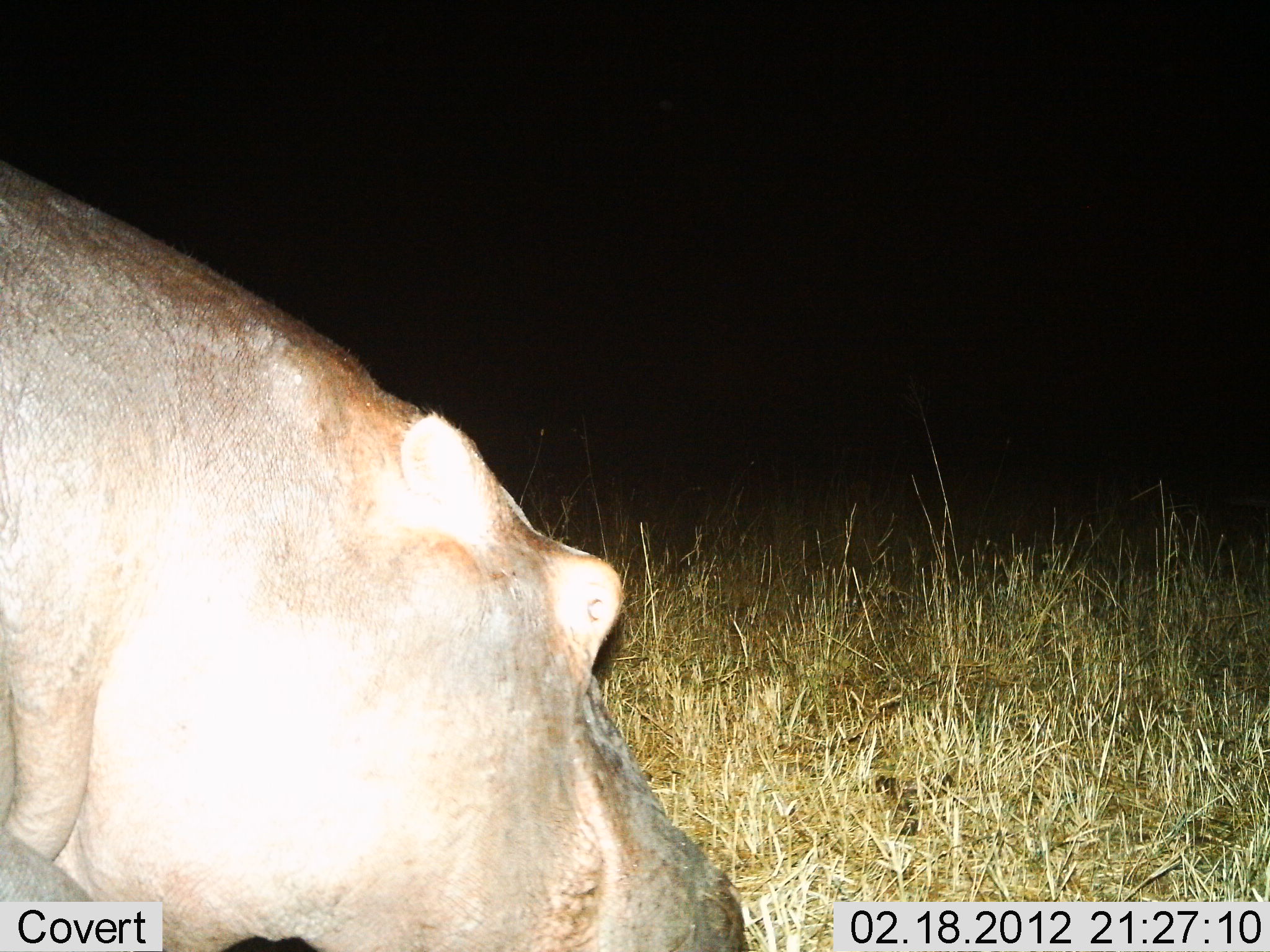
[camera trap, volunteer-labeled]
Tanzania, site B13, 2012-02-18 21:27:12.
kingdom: Animalia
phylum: Chordata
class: Mammalia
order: Artiodactyla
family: Hippopotamidae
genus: Hippopotamus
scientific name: Hippopotamus amphibius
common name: hippopotamus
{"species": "hippopotamus (Hippopotamus amphibius)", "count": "1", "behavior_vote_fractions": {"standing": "41%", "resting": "0%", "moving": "29%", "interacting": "0%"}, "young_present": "0%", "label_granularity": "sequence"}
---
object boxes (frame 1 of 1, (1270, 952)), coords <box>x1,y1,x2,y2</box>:
animal: <box>0,161,751,952</box>